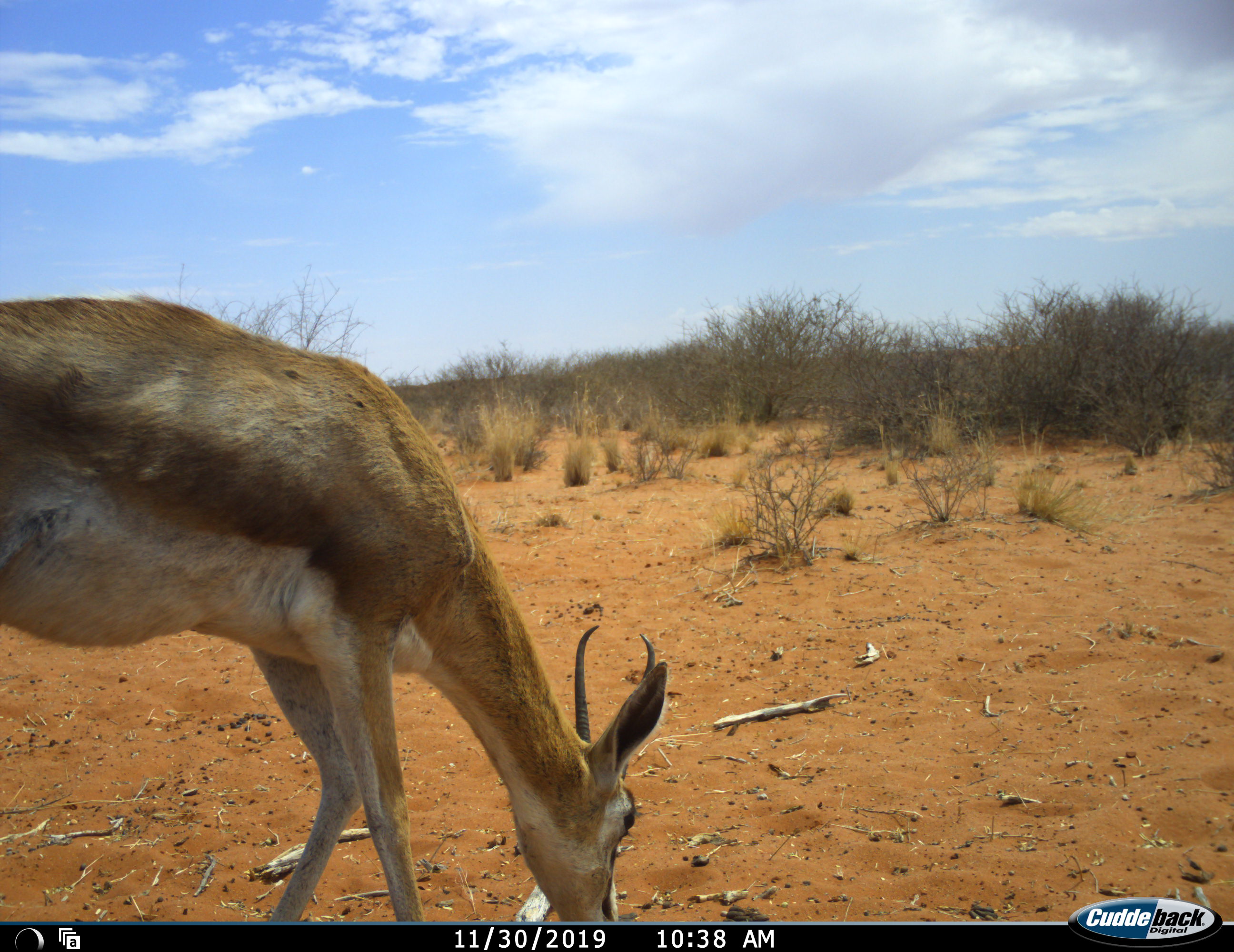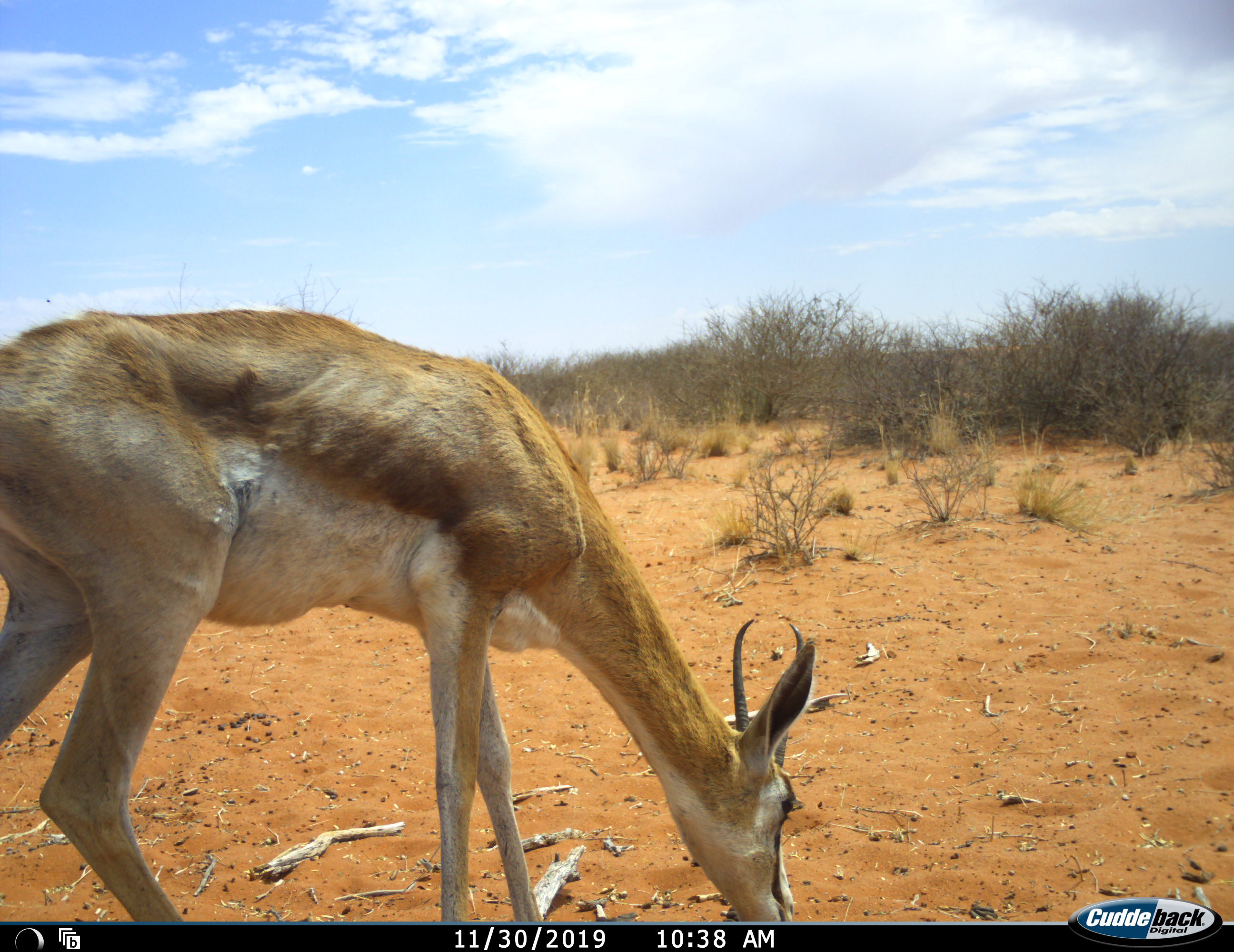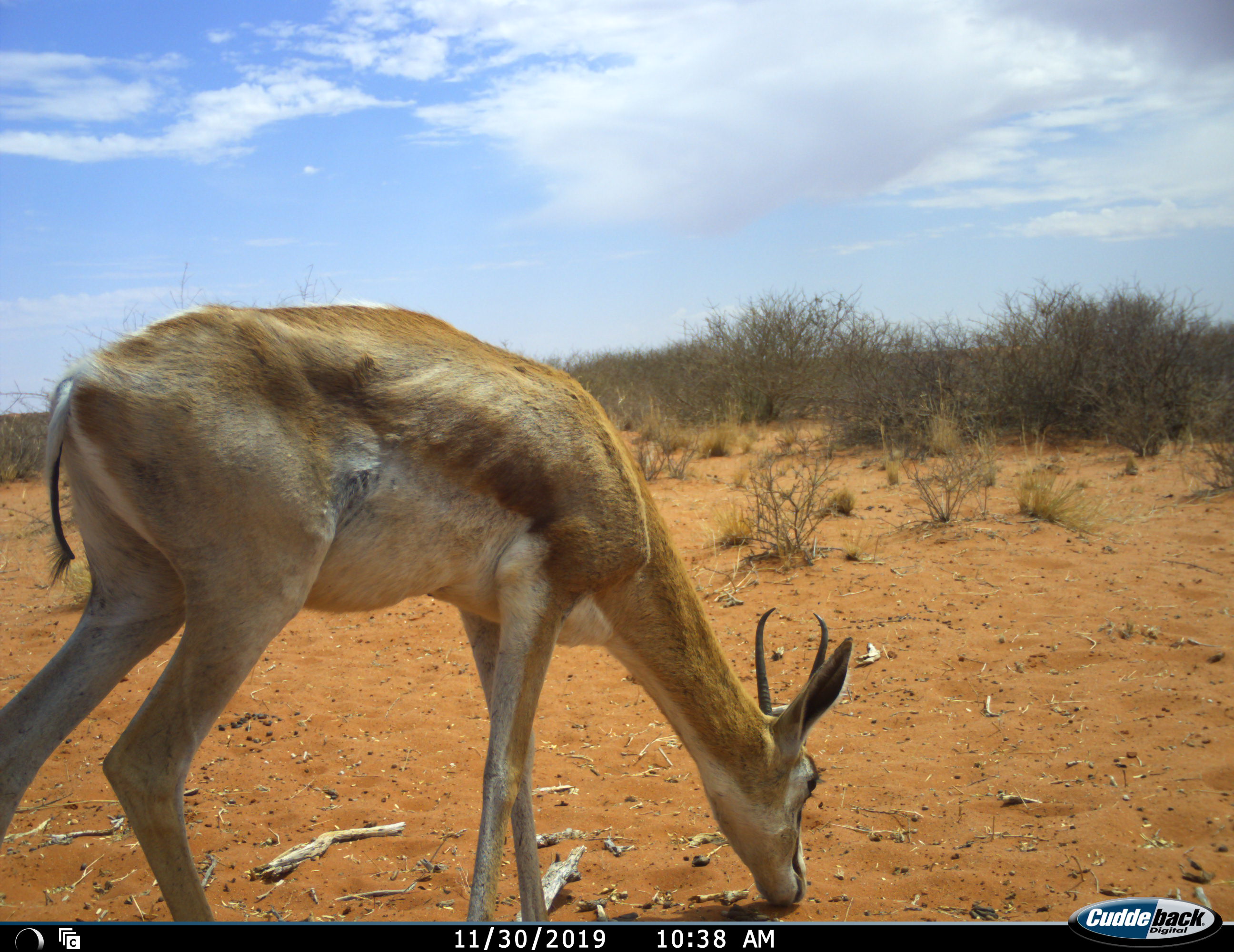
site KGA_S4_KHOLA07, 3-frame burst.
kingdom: Animalia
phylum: Chordata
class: Mammalia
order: Artiodactyla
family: Bovidae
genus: Antidorcas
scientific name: Antidorcas marsupialis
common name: springbok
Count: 1.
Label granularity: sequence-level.